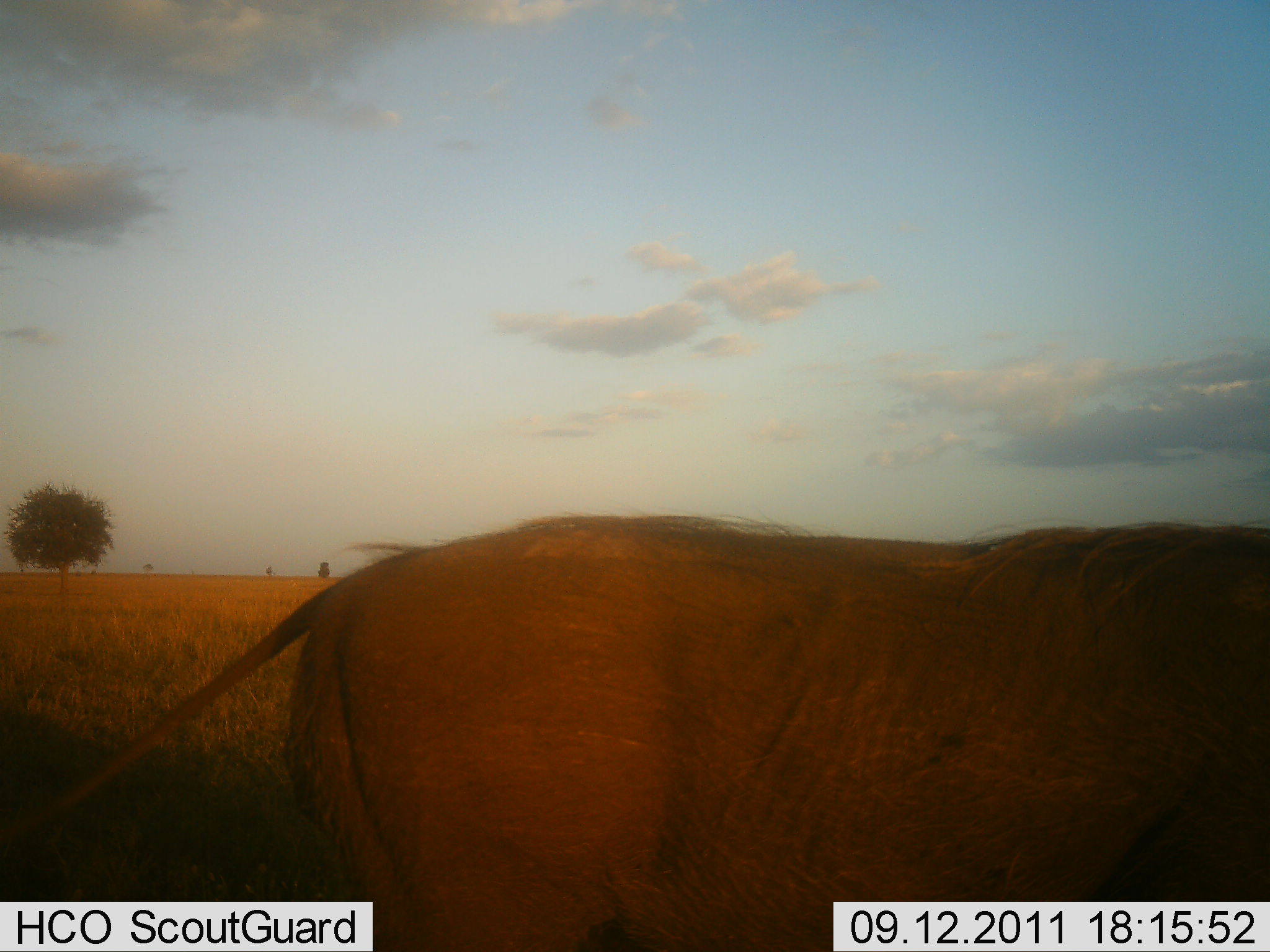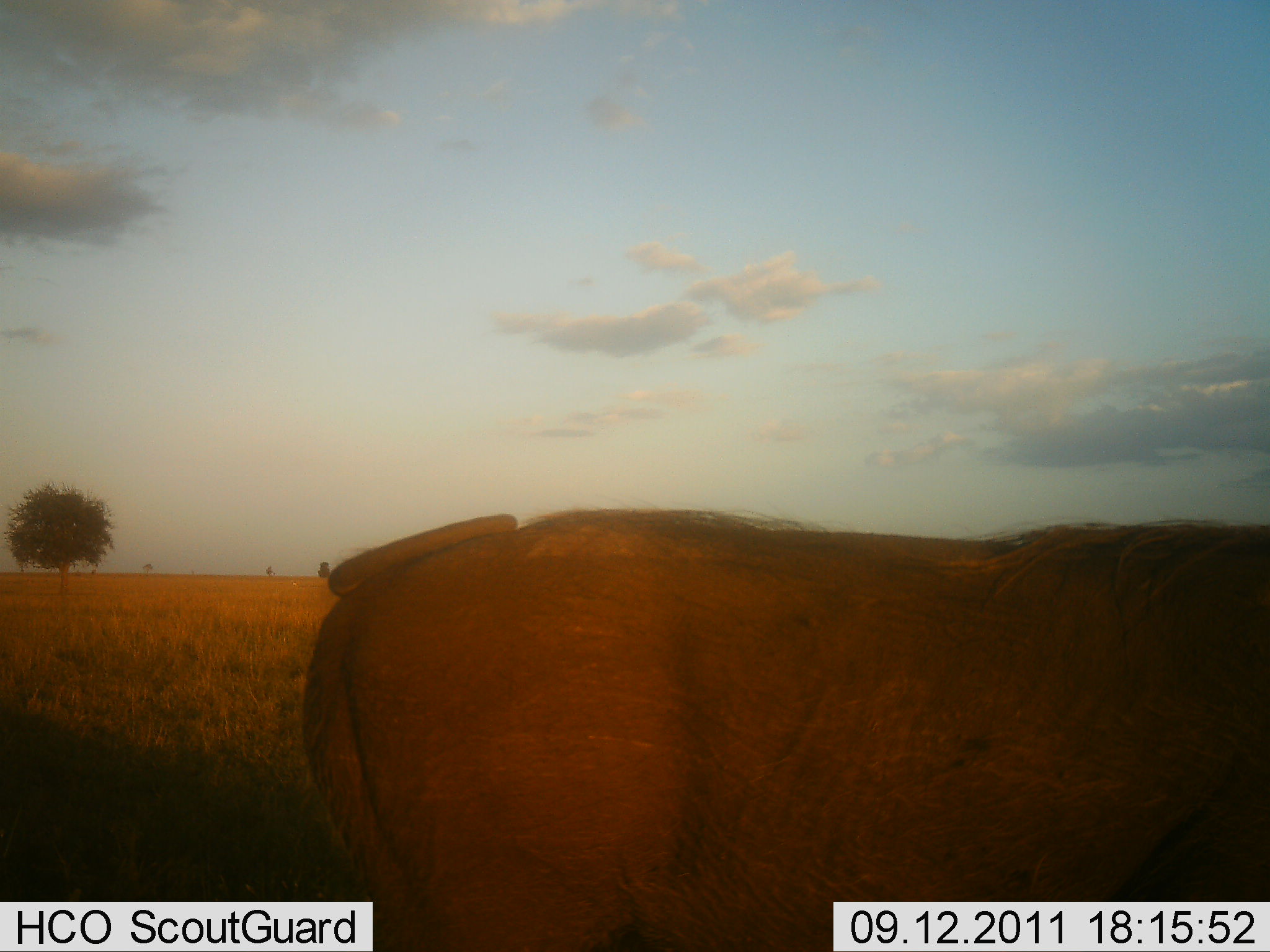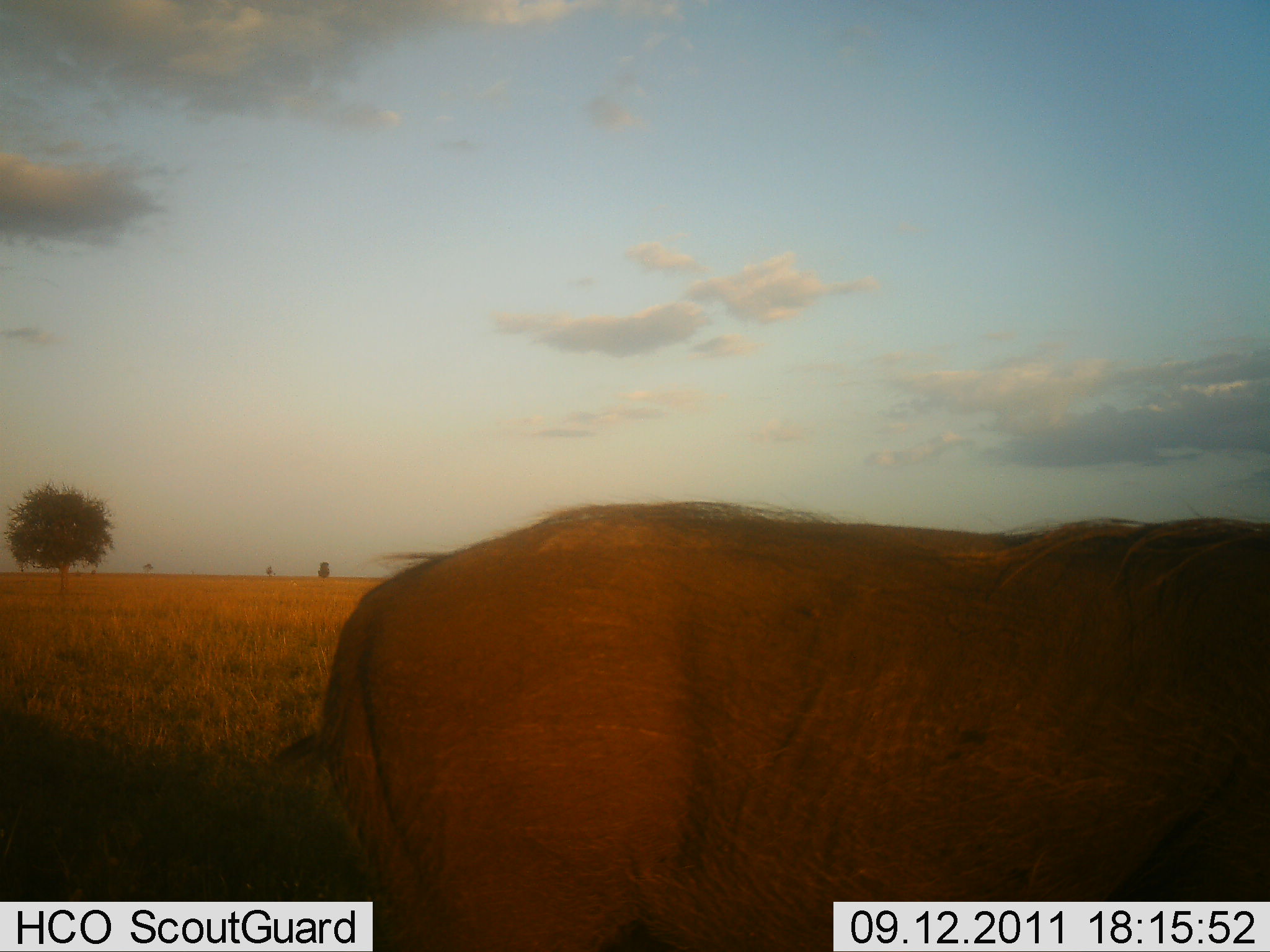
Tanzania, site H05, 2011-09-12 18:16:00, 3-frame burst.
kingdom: Animalia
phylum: Chordata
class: Mammalia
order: Artiodactyla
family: Suidae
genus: Phacochoerus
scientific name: Phacochoerus africanus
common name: warthog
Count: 1.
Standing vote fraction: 88%.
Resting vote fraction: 0%.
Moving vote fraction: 12%.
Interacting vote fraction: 0%.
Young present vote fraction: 0%.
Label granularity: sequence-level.